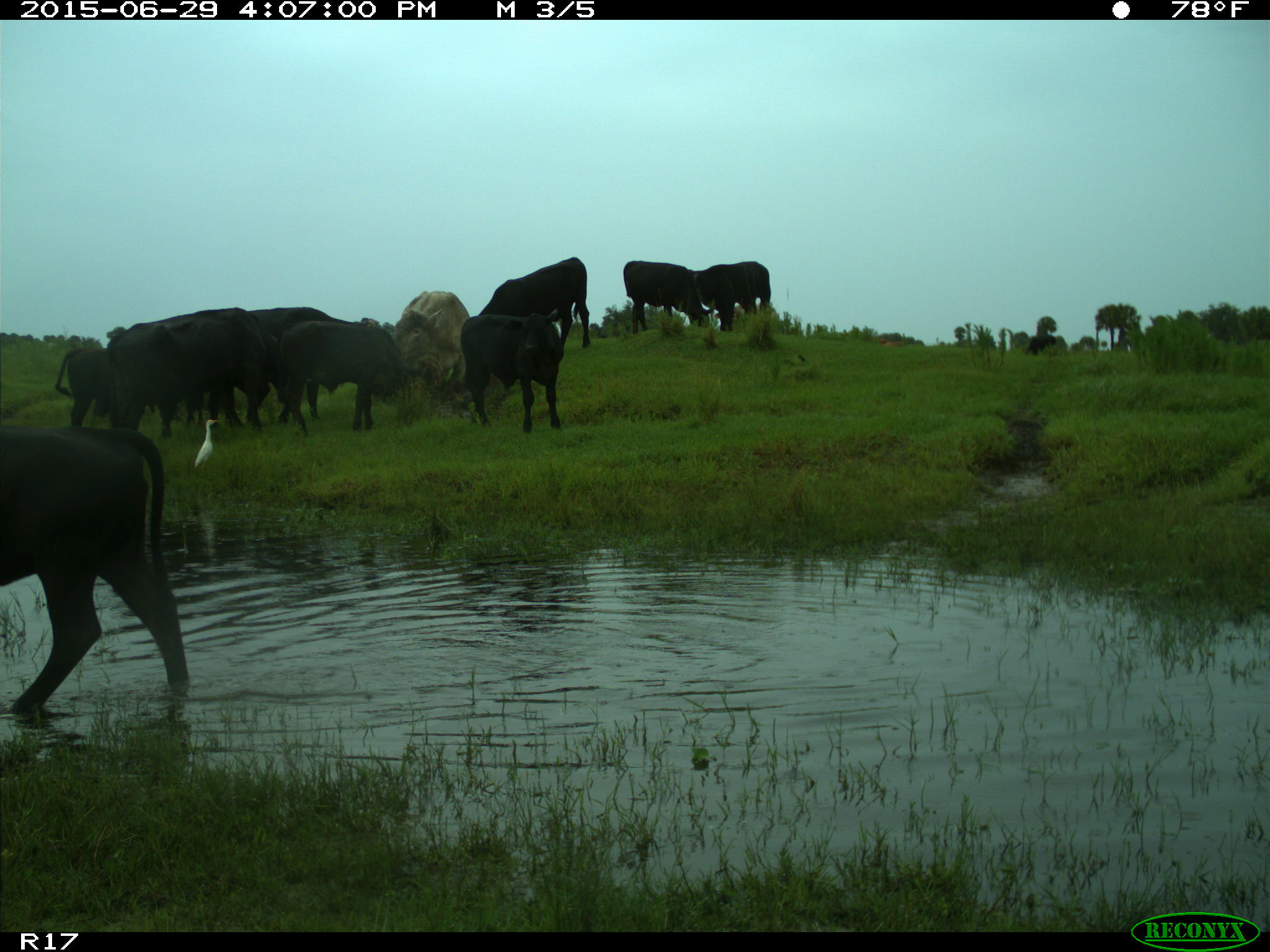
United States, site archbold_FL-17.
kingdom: Animalia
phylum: Chordata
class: Mammalia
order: Artiodactyla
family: Bovidae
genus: Bos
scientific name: Bos taurus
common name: domestic cow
Bos taurus (domestic cow).